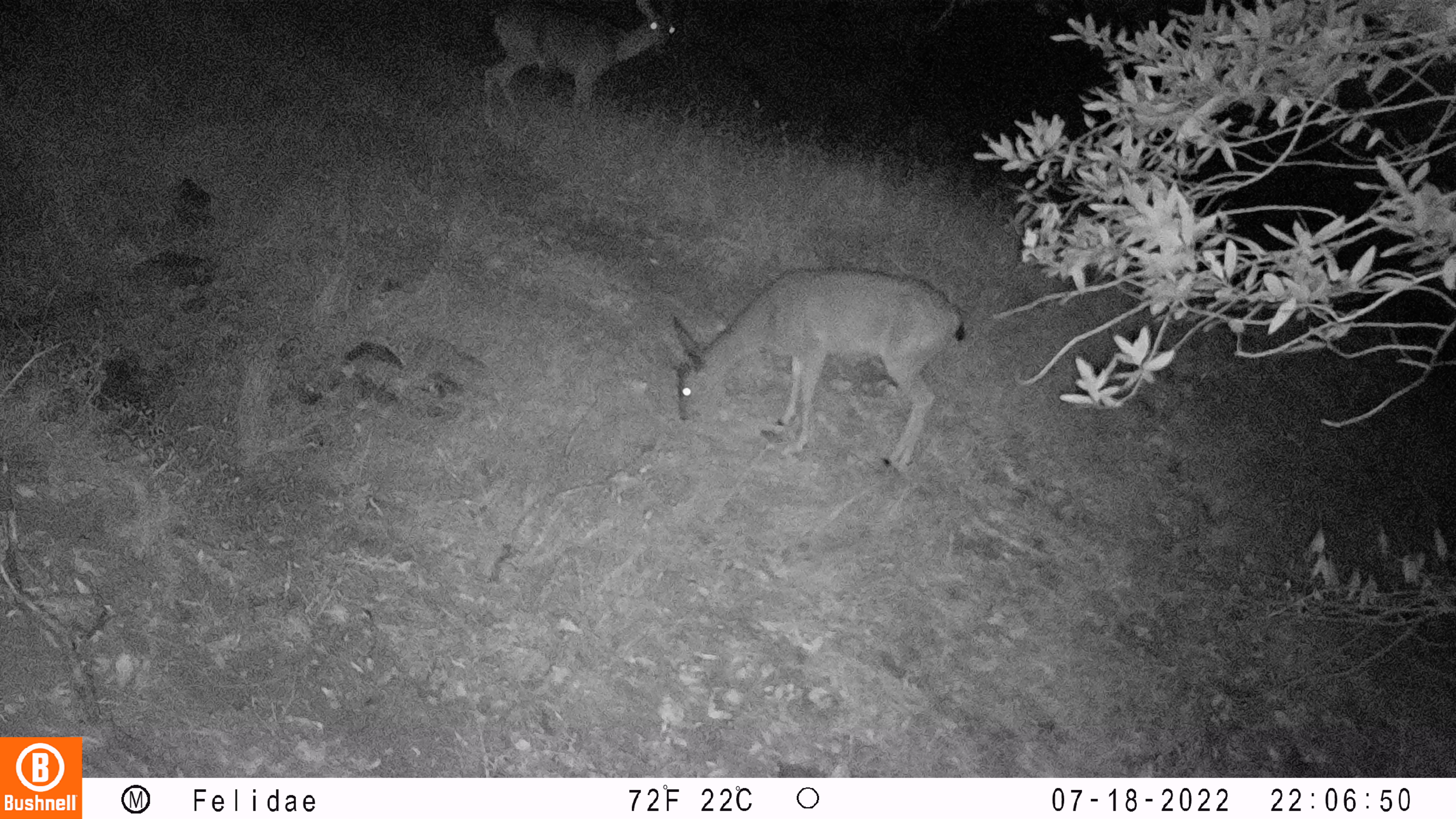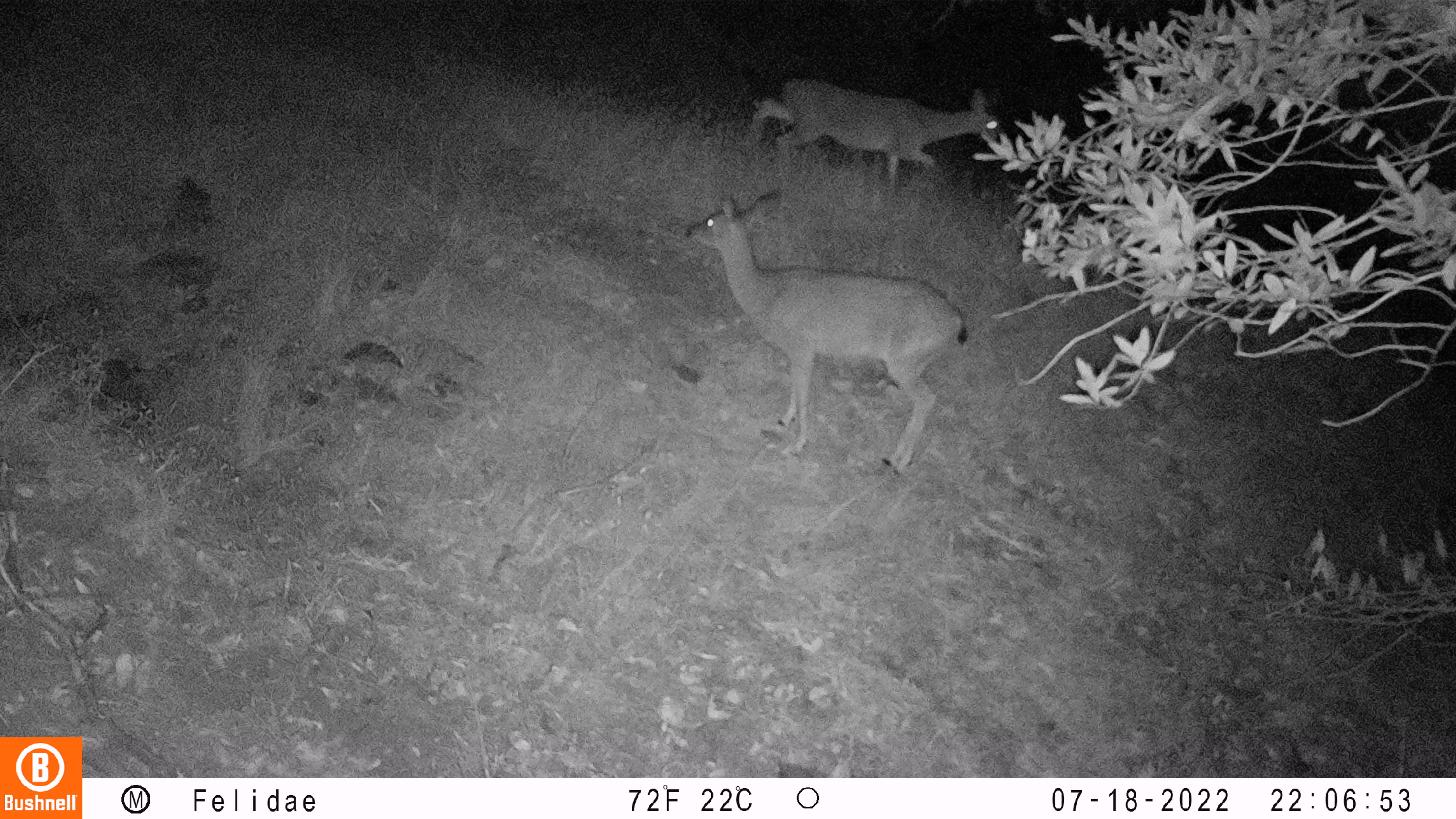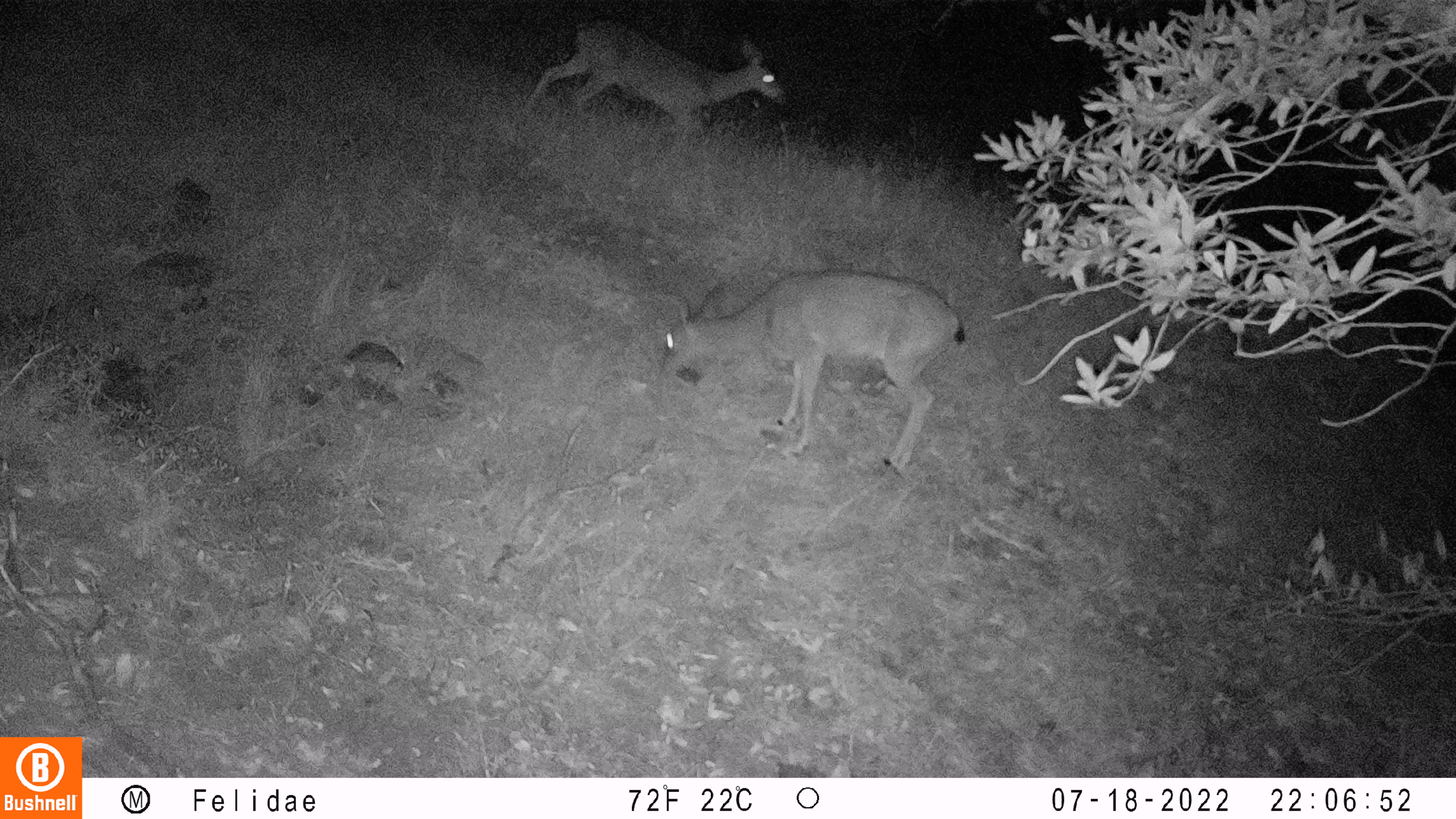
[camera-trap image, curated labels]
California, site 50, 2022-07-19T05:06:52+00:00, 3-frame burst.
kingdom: Animalia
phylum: Chordata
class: Mammalia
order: Artiodactyla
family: Cervidae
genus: Odocoileus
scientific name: Odocoileus hemionus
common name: mule deer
Mule deer (Odocoileus hemionus).